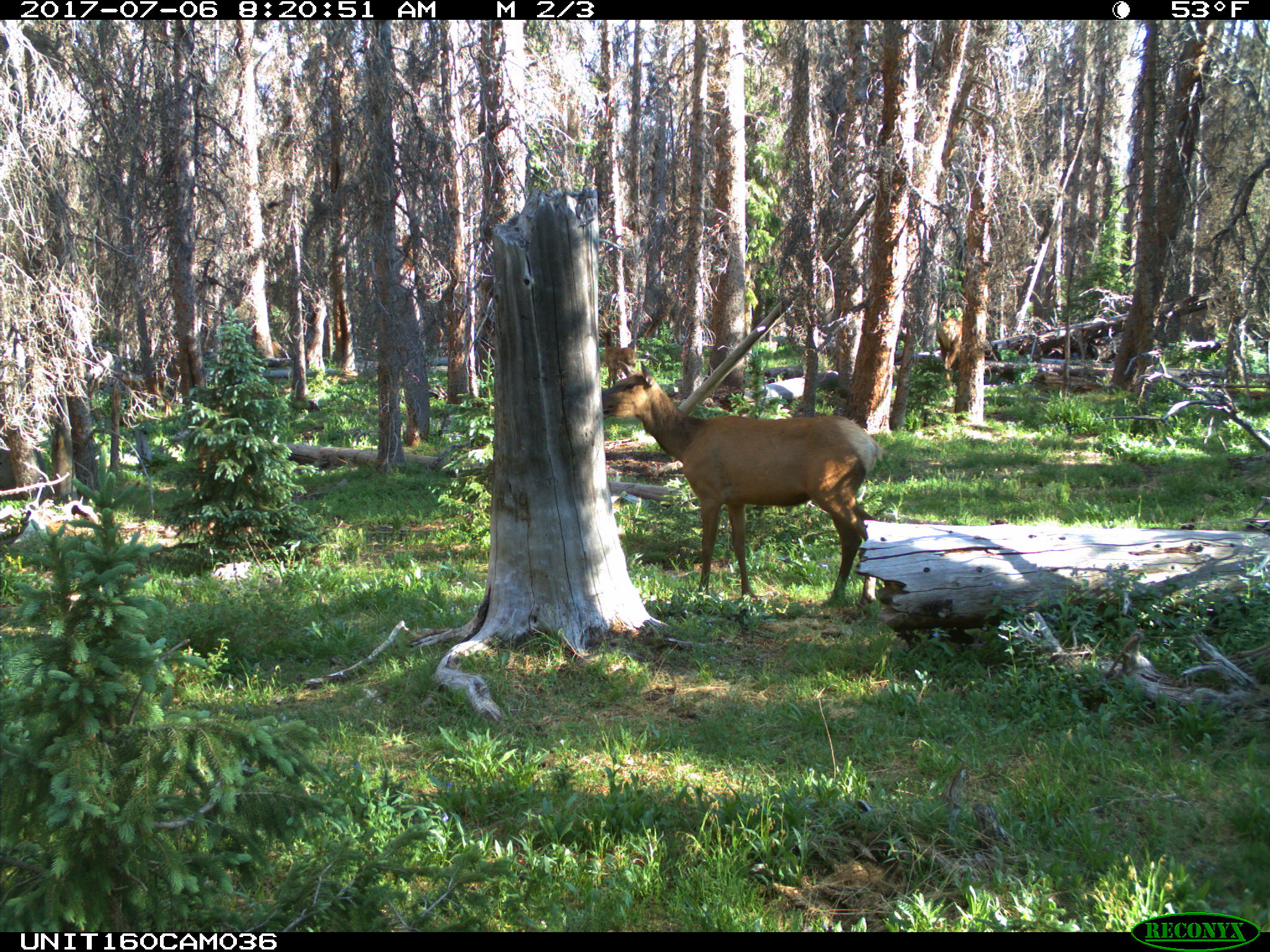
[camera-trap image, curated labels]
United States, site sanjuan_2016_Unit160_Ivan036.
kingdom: Animalia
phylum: Chordata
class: Mammalia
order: Artiodactyla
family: Cervidae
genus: Cervus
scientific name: Cervus elaphus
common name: red deer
Cervus elaphus (red deer).